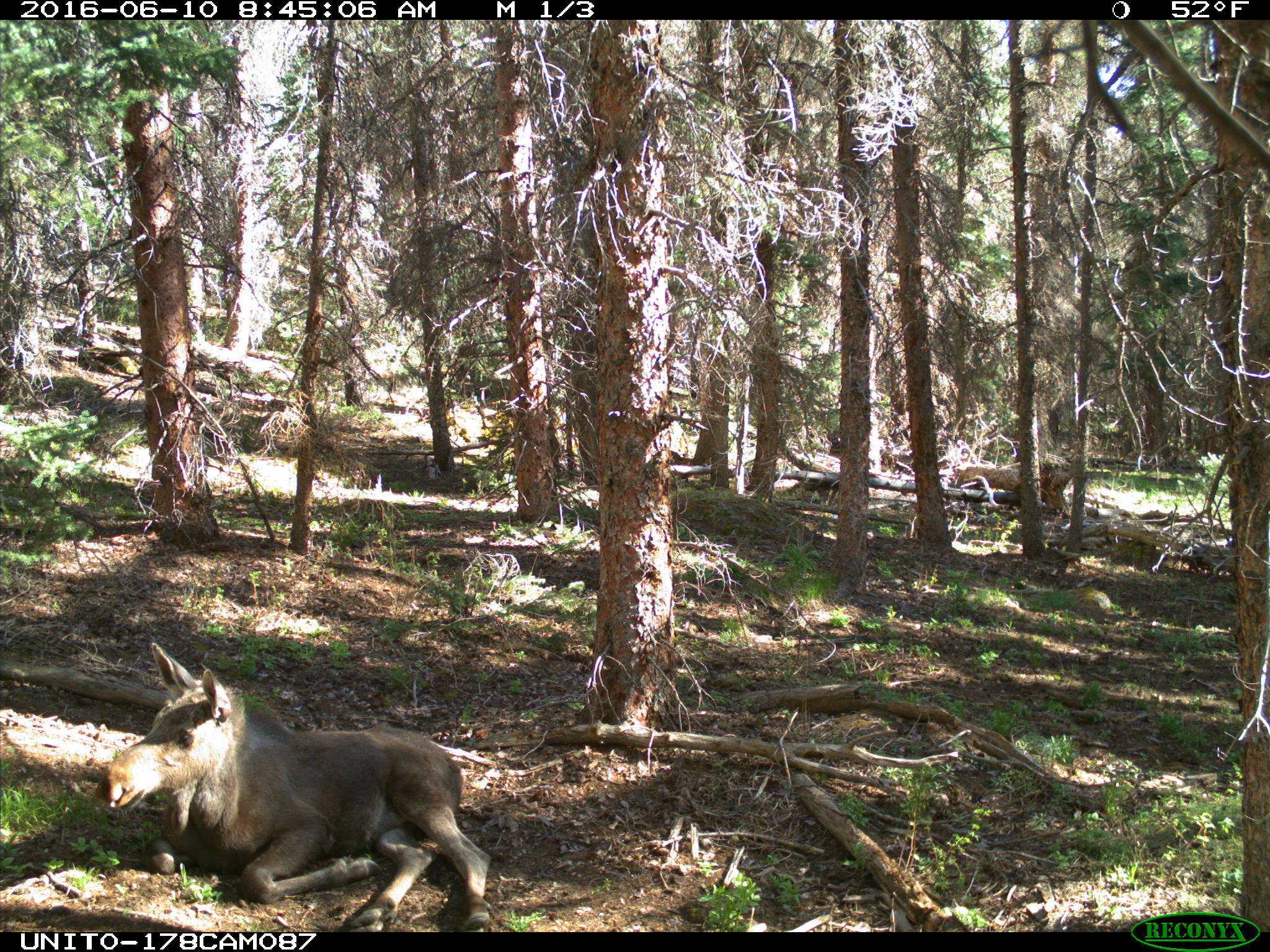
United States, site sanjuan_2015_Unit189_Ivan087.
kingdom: Animalia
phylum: Chordata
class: Mammalia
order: Artiodactyla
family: Cervidae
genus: Alces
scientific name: Alces alces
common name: moose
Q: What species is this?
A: Alces alces (moose).